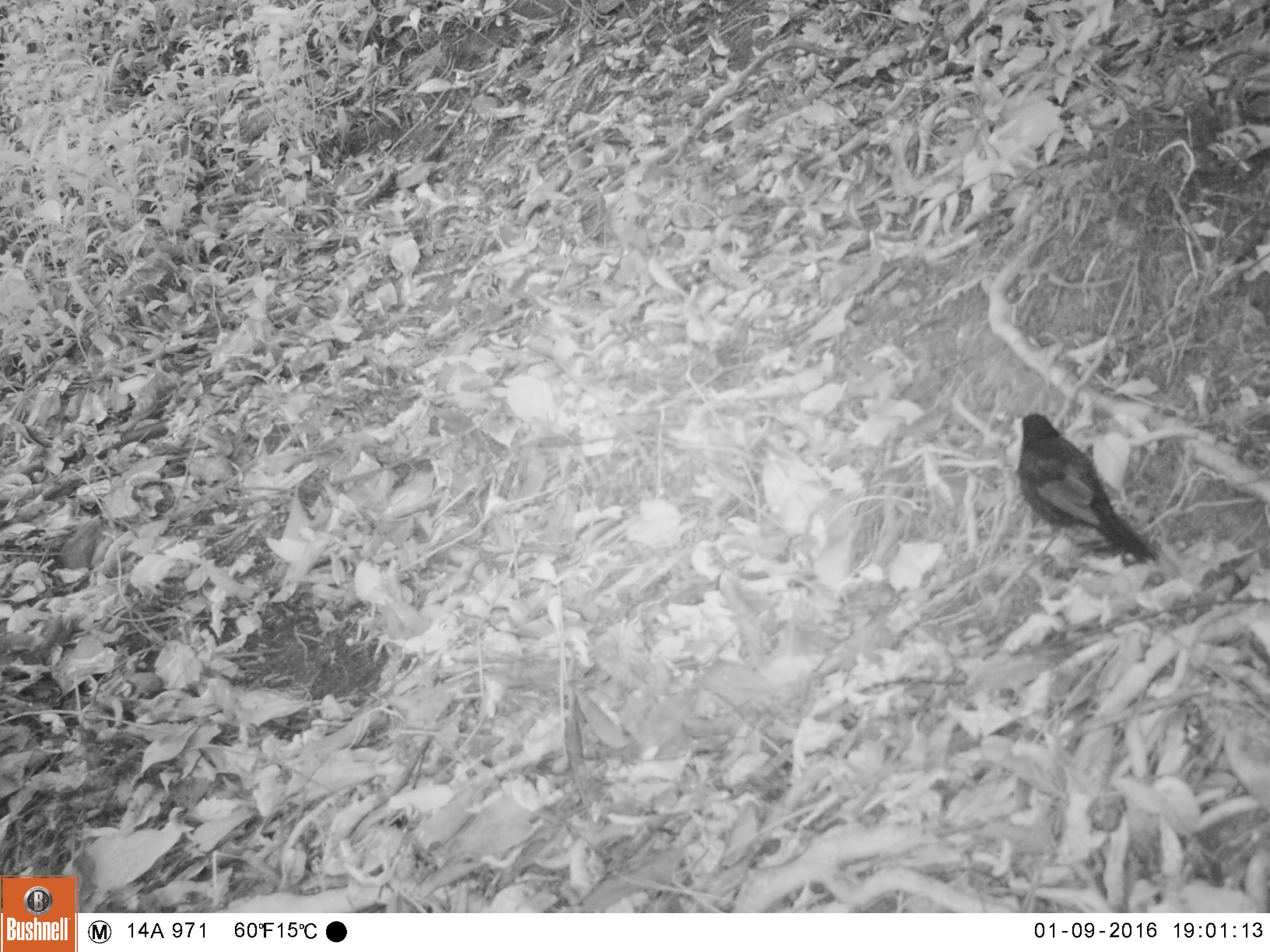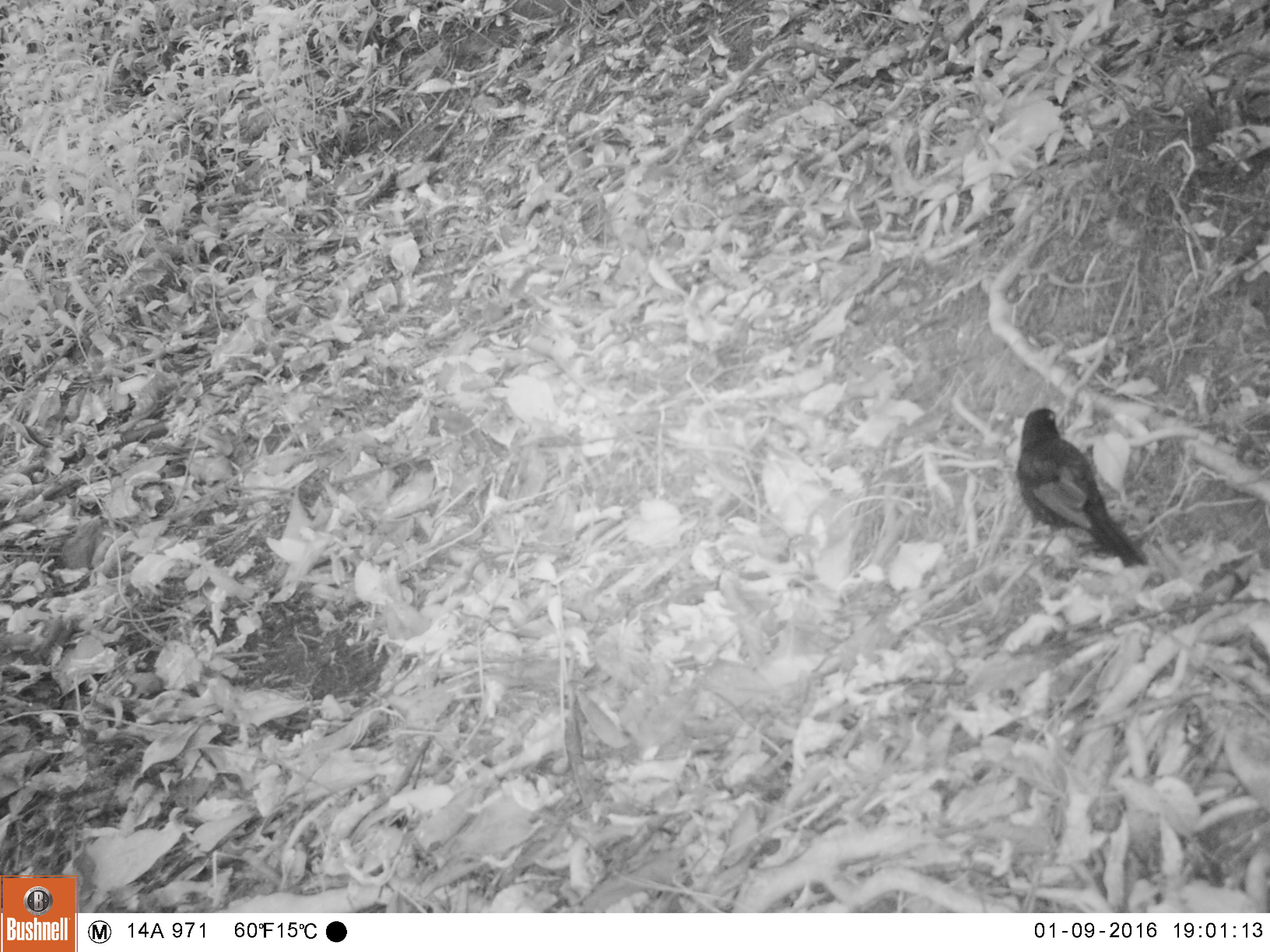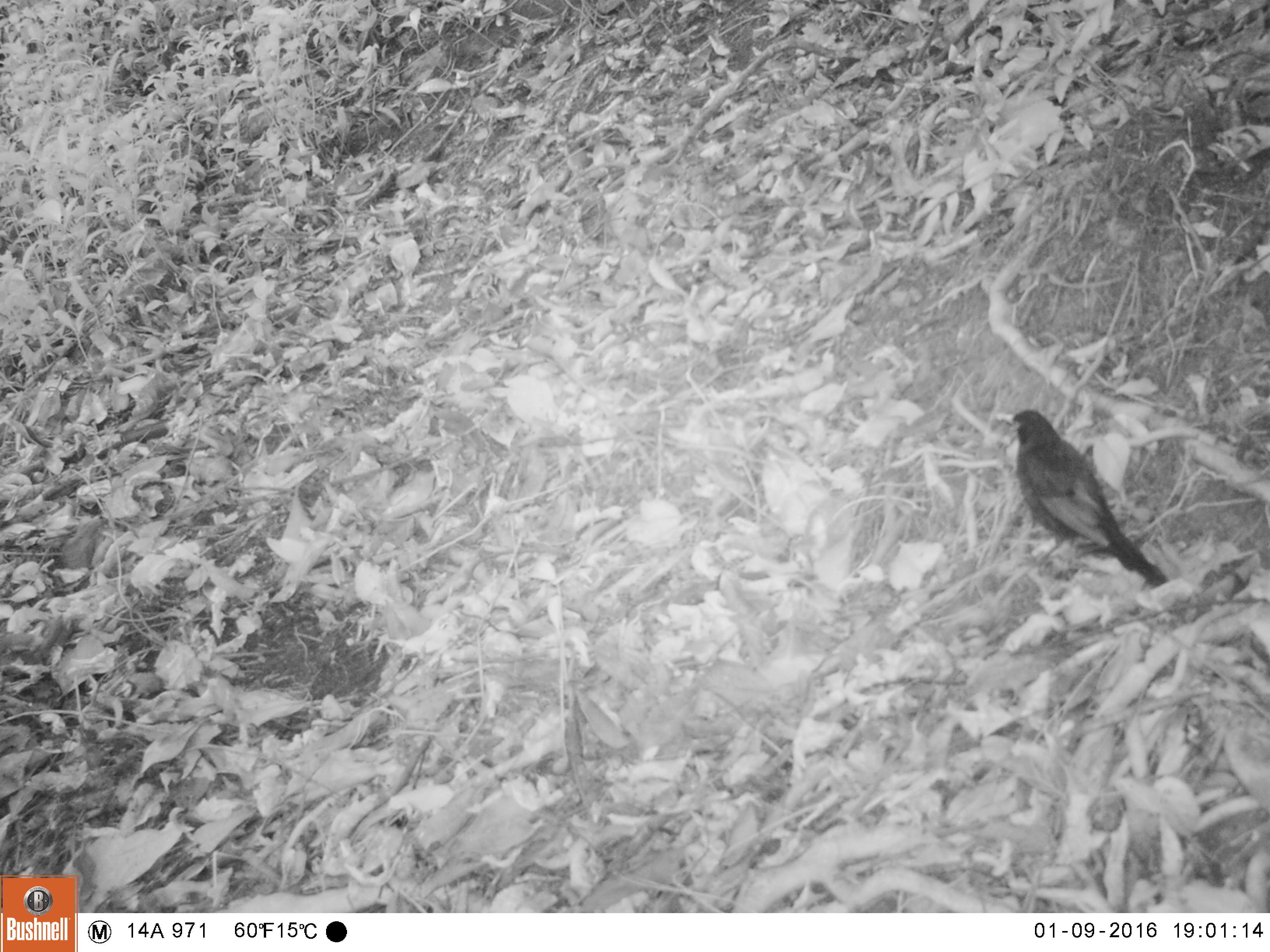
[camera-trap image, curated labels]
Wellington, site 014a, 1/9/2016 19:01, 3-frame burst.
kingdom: Animalia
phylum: Chordata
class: Aves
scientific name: Aves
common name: bird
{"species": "bird (Aves)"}